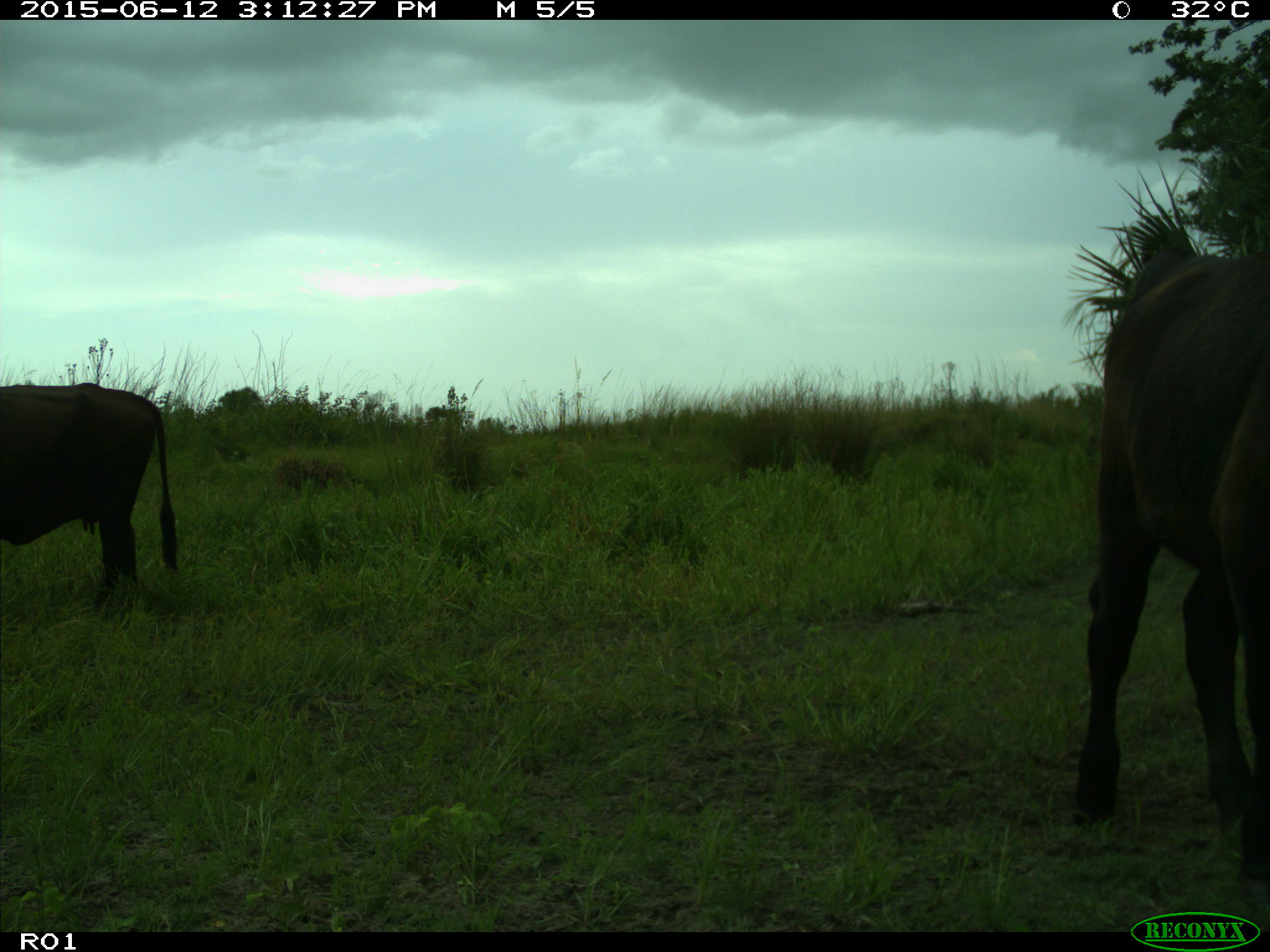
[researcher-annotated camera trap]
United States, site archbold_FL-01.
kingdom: Animalia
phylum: Chordata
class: Mammalia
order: Artiodactyla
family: Bovidae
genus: Bos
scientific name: Bos taurus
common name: domestic cow